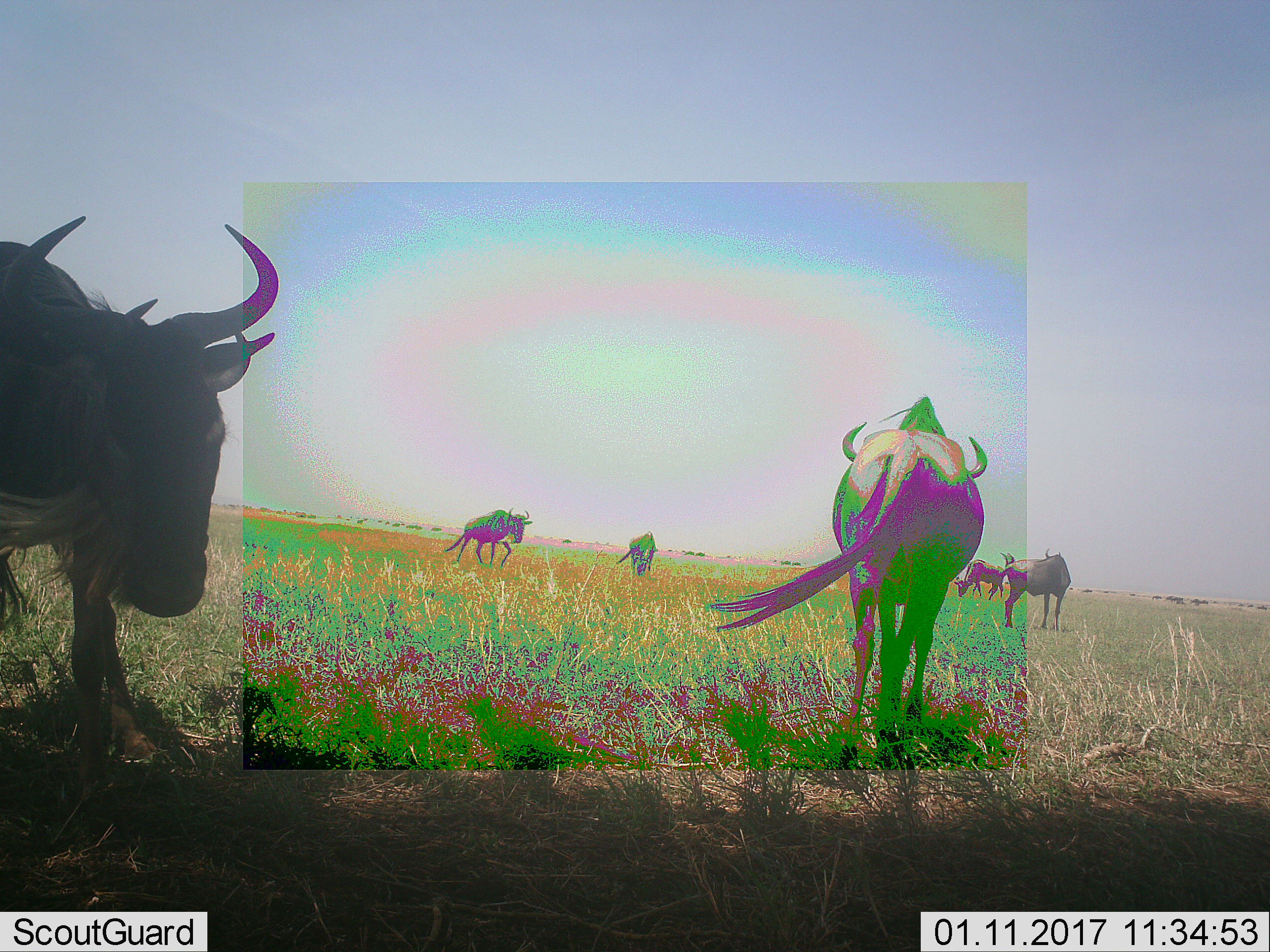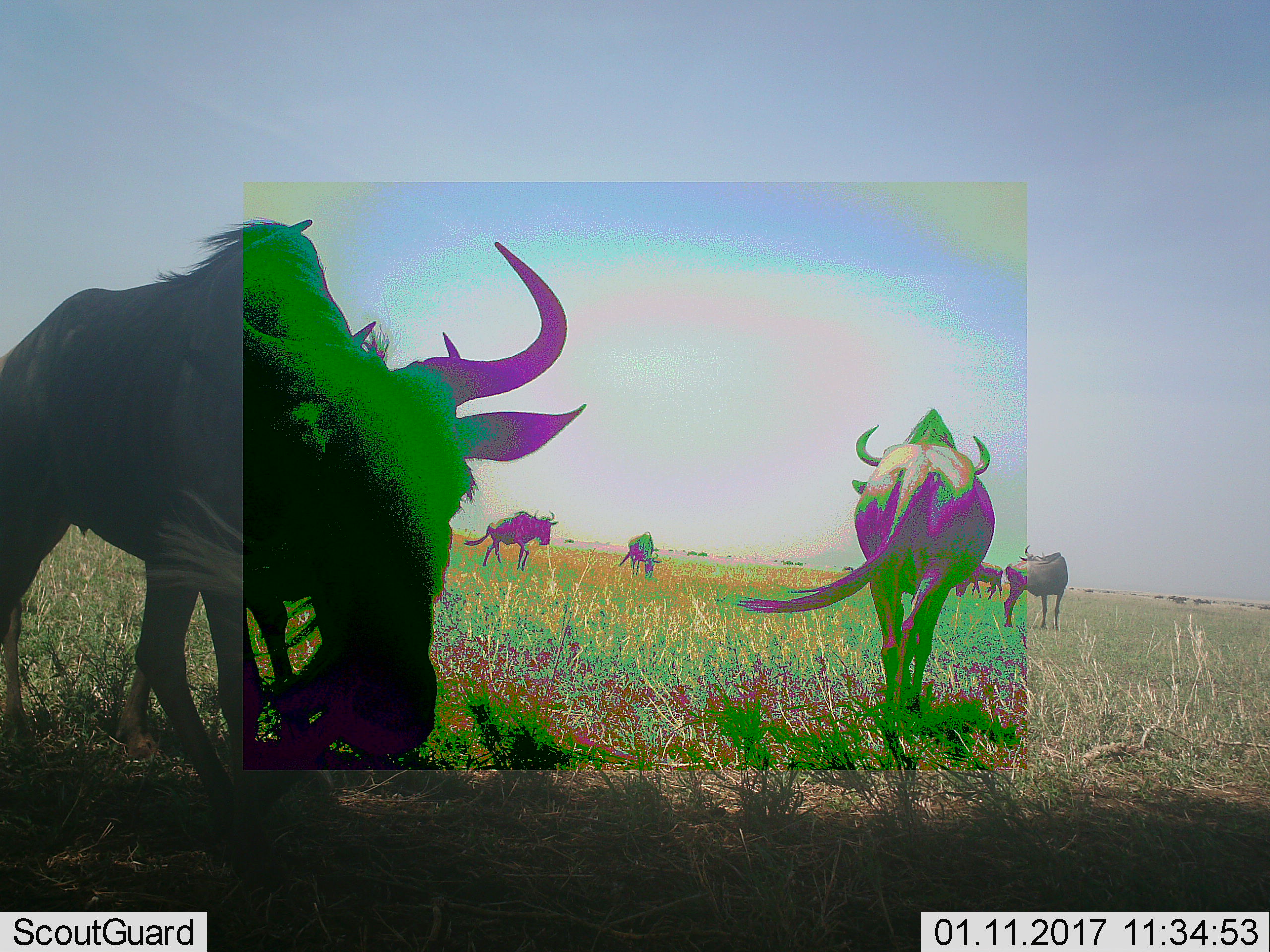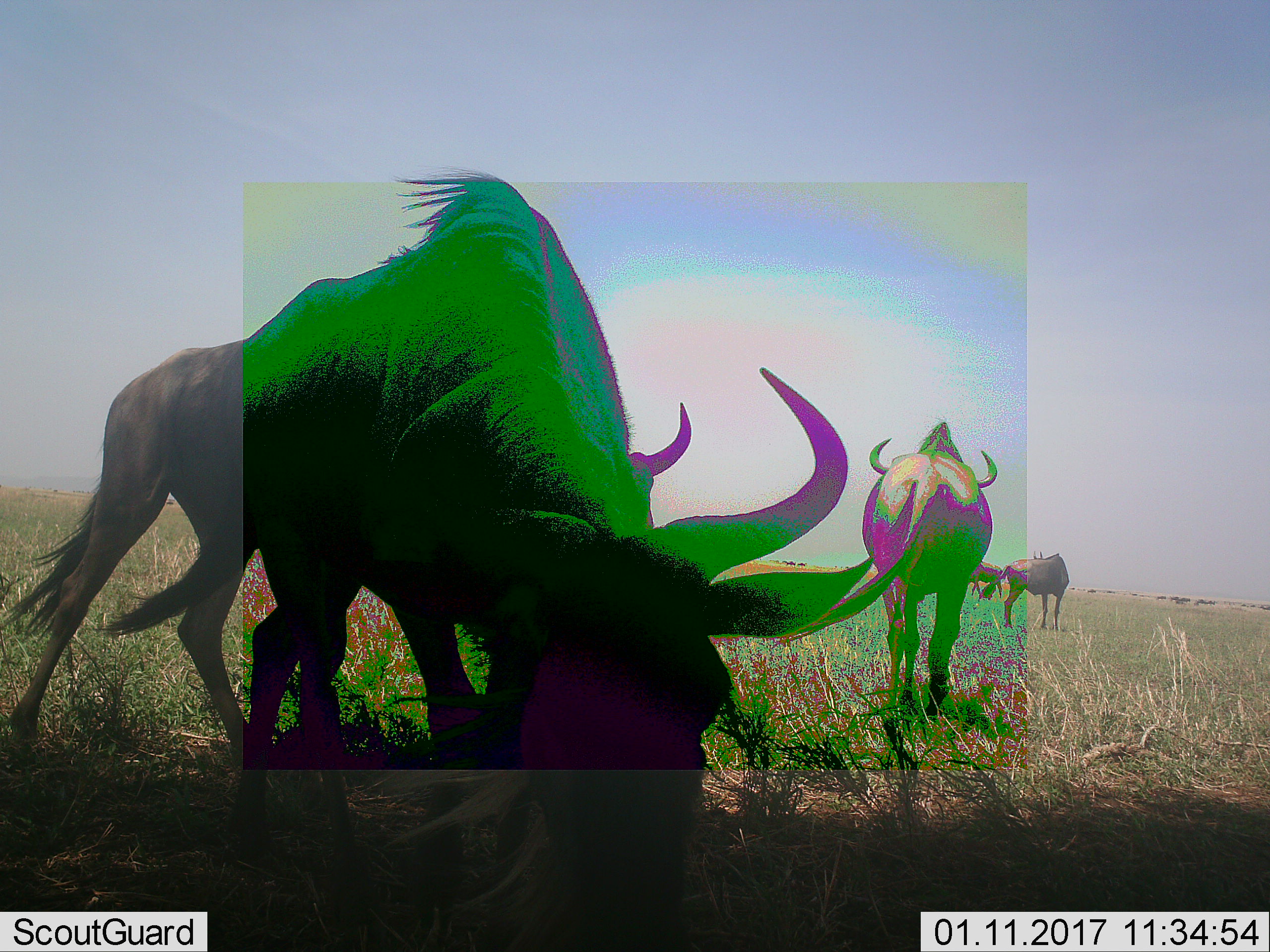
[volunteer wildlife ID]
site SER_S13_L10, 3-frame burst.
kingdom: Animalia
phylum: Chordata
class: Mammalia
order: Artiodactyla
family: Bovidae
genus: Connochaetes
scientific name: Connochaetes taurinus taurinus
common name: blue wildebeest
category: wildebeestblue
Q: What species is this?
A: Wildebeestblue (blue wildebeest) (Connochaetes taurinus taurinus).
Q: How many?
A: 7.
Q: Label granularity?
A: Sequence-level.